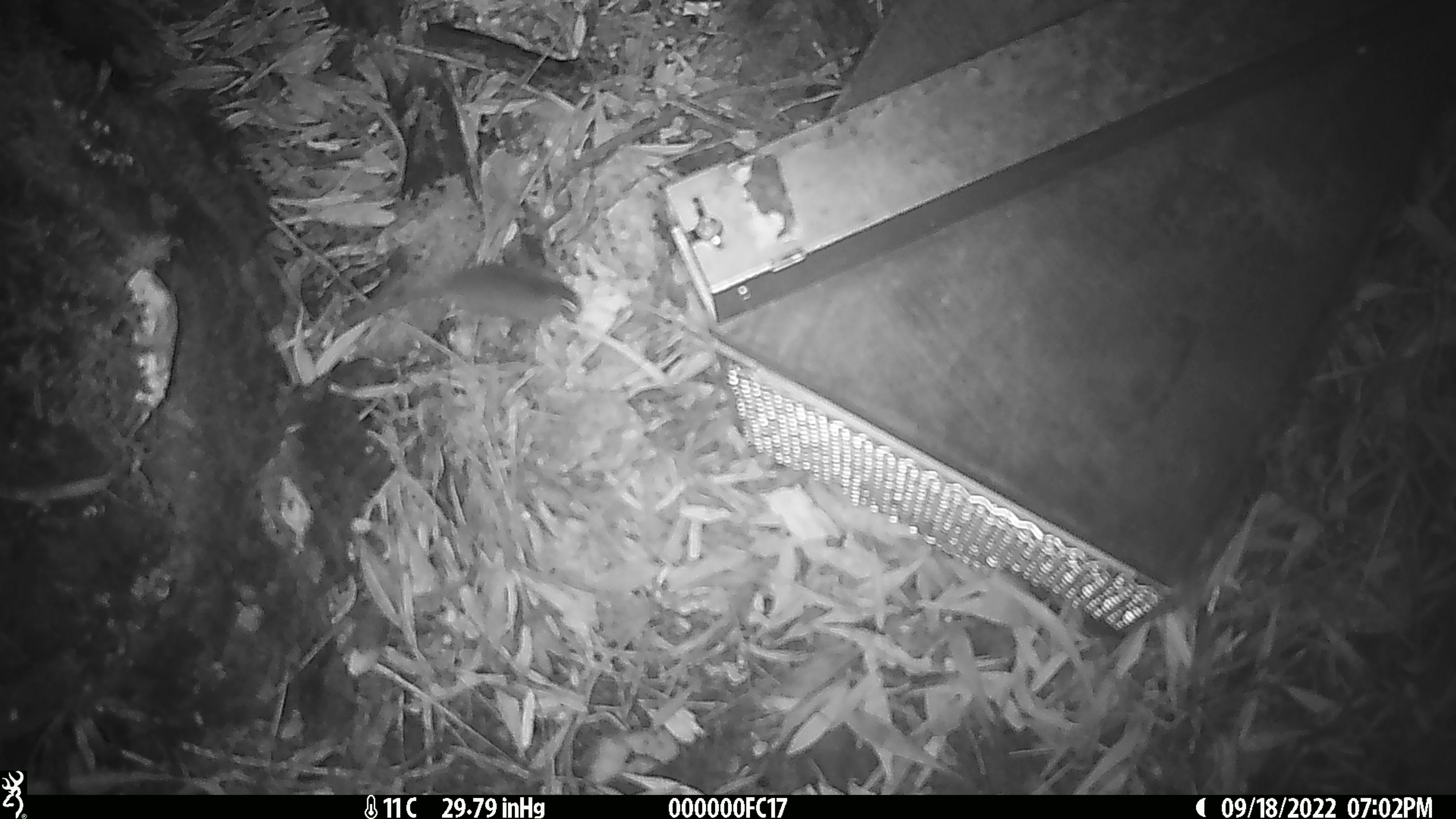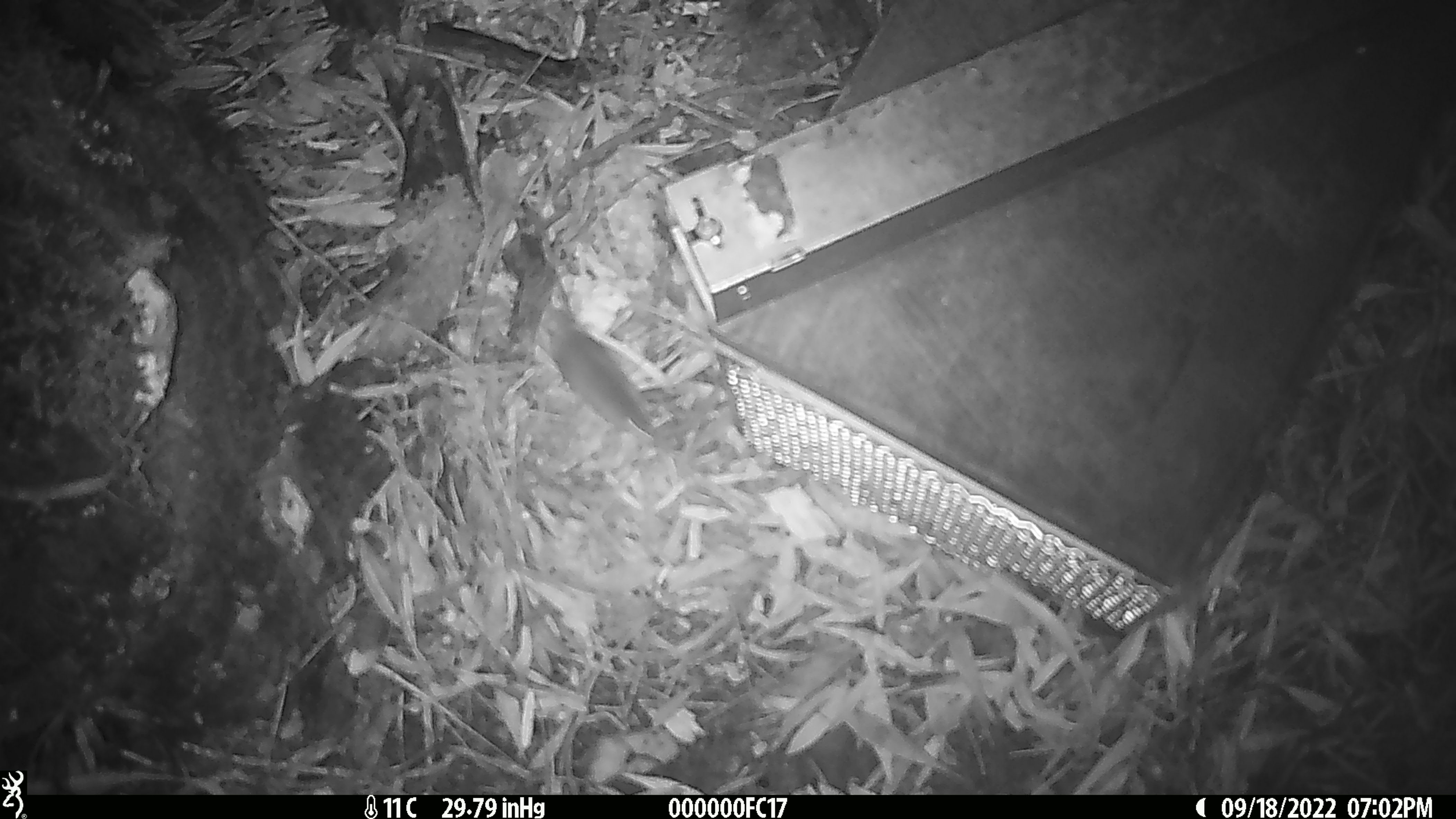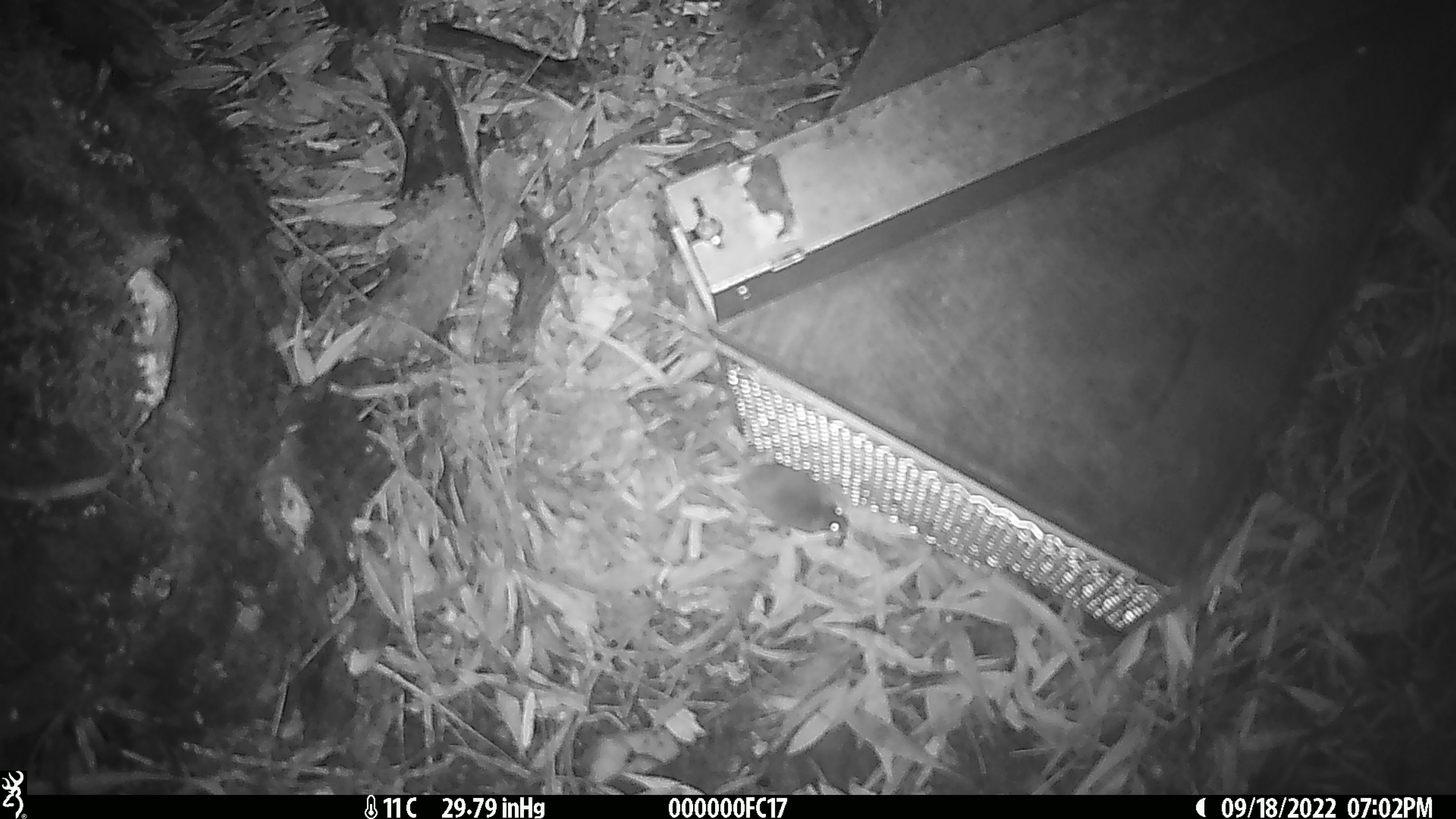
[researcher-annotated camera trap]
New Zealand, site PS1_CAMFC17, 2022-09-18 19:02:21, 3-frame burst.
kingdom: Animalia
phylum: Chordata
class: Mammalia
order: Rodentia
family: Muridae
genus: Mus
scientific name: Mus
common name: mouse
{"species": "mouse (Mus)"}